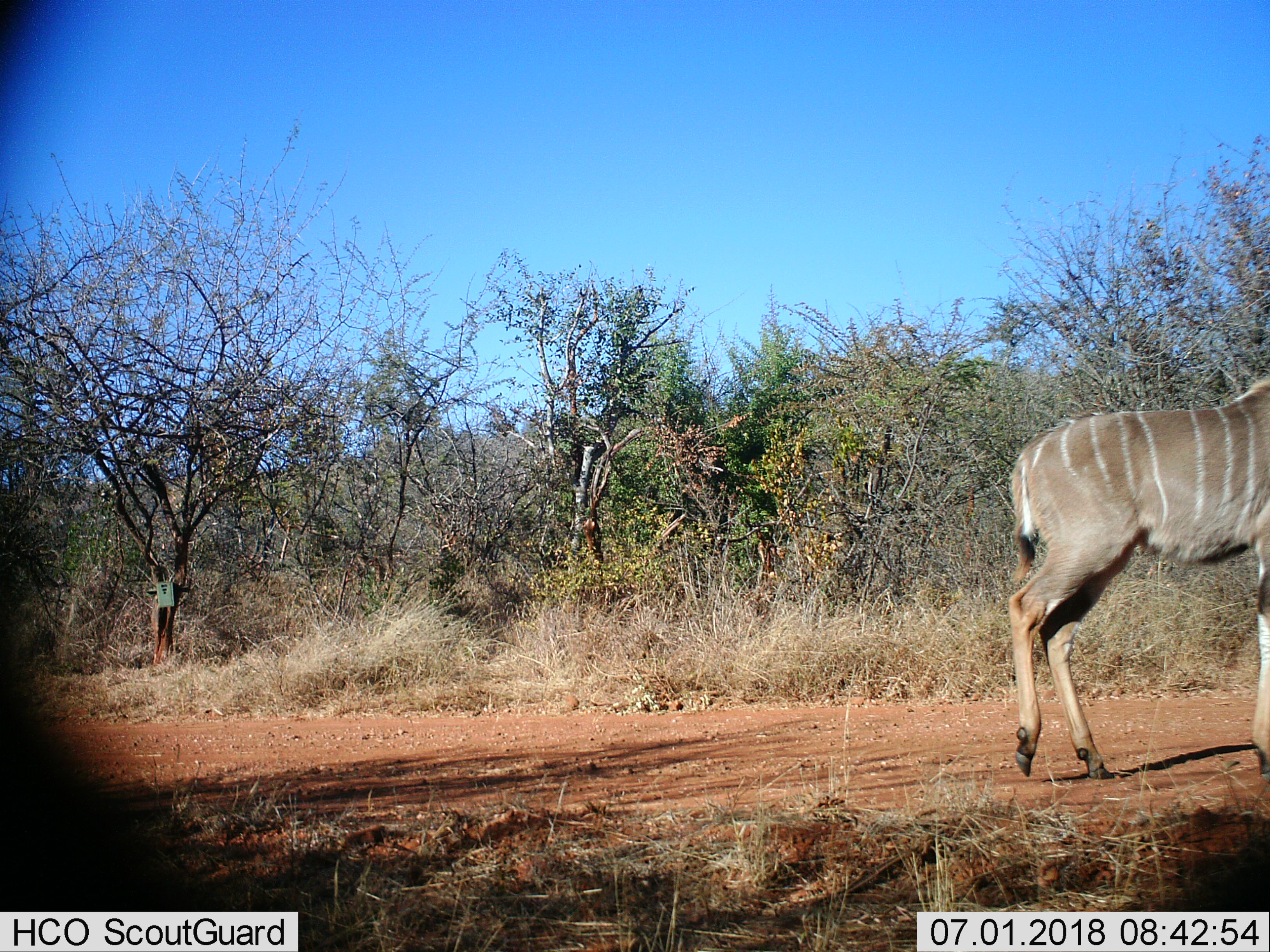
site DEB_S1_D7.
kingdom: Animalia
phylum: Chordata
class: Mammalia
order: Artiodactyla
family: Bovidae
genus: Tragelaphus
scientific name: Tragelaphus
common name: kudu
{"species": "kudu (Tragelaphus)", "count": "1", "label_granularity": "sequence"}